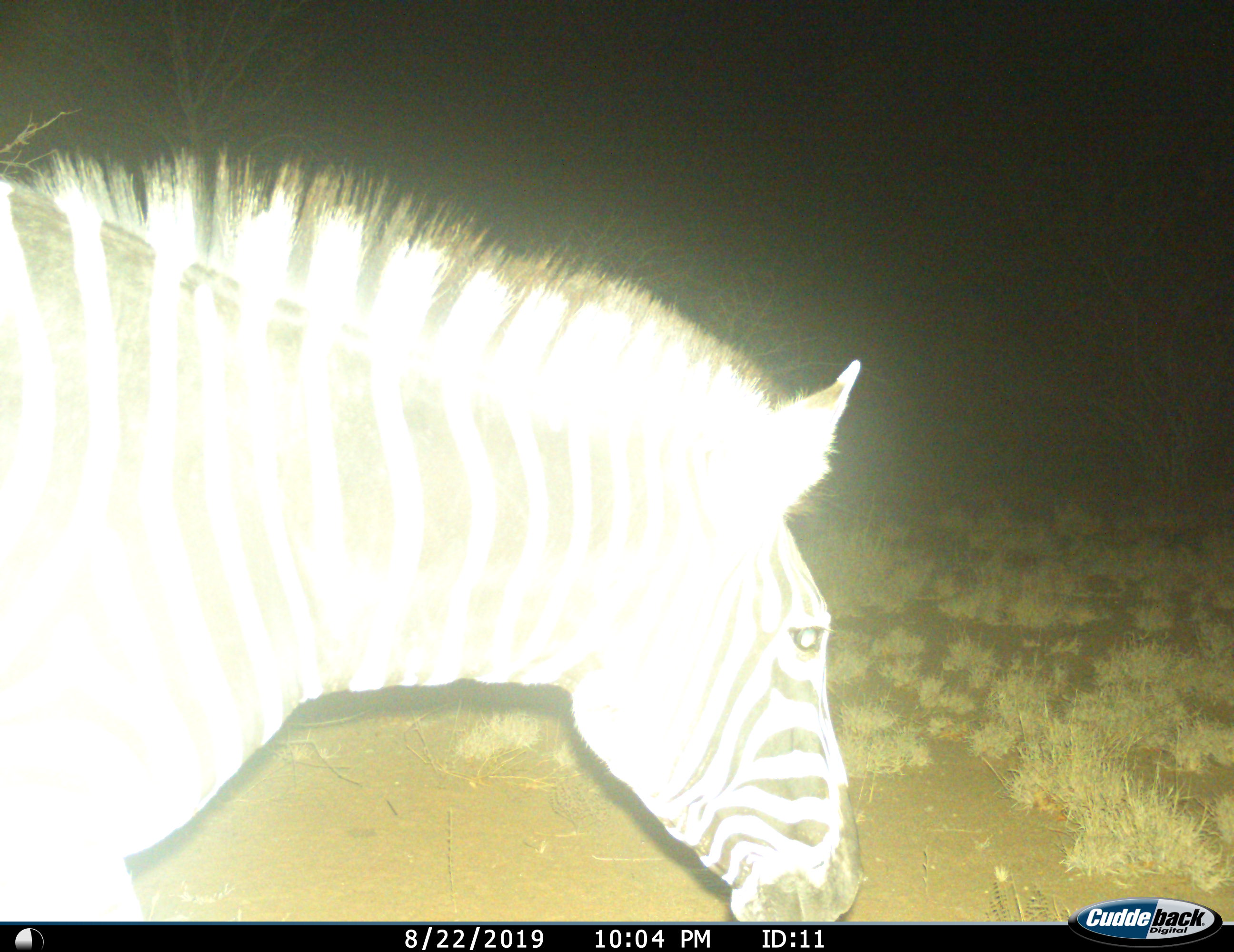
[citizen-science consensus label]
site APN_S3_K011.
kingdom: Animalia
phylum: Chordata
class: Mammalia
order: Perissodactyla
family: Equidae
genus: Equus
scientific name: Equus quagga burchellii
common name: burchell's zebra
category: zebraburchells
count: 1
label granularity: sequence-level